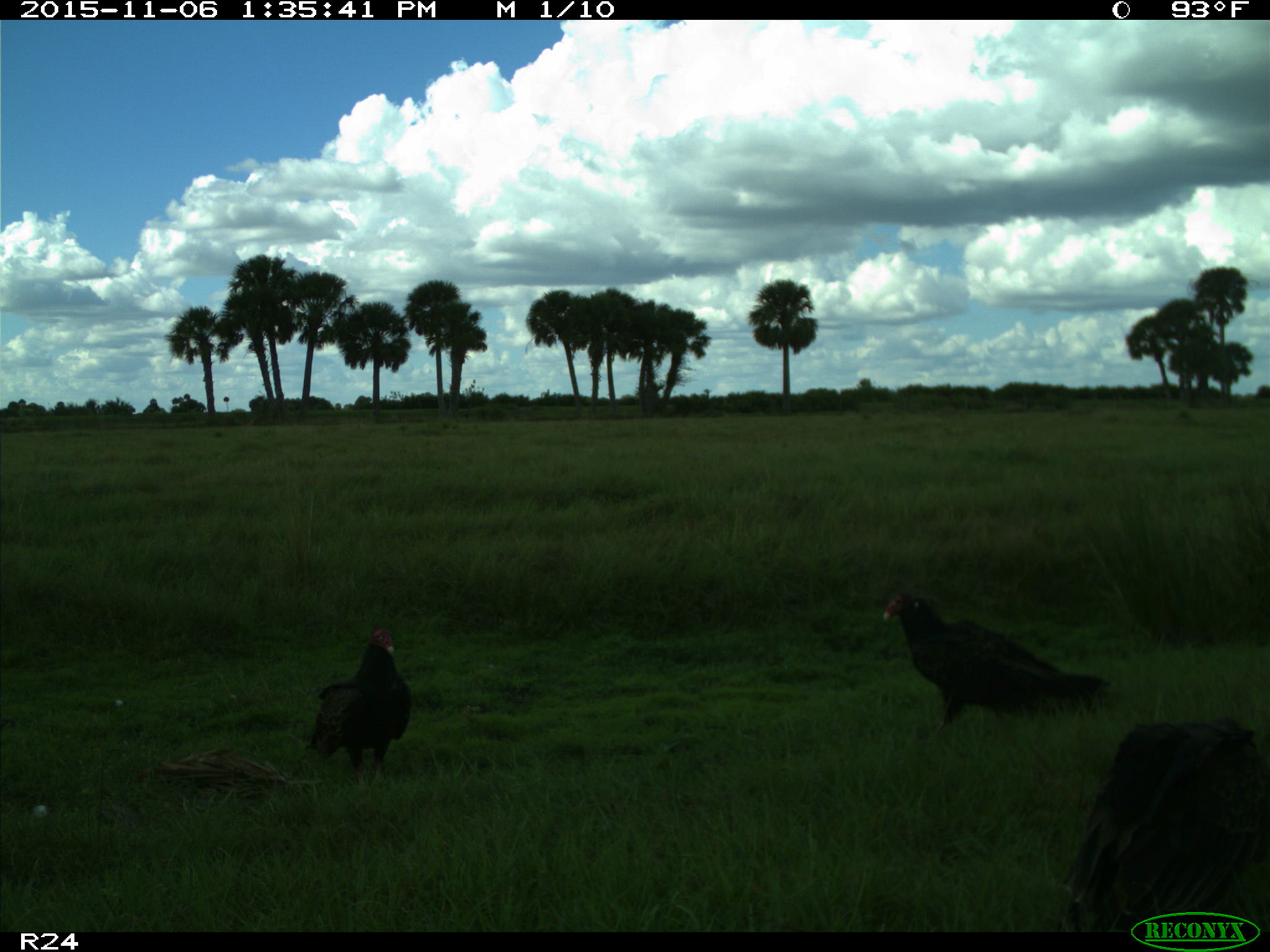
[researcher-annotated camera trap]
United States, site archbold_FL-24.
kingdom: Animalia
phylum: Chordata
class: Aves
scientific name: Aves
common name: birds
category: unidentified bird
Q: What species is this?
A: Unidentified bird (birds) (Aves).